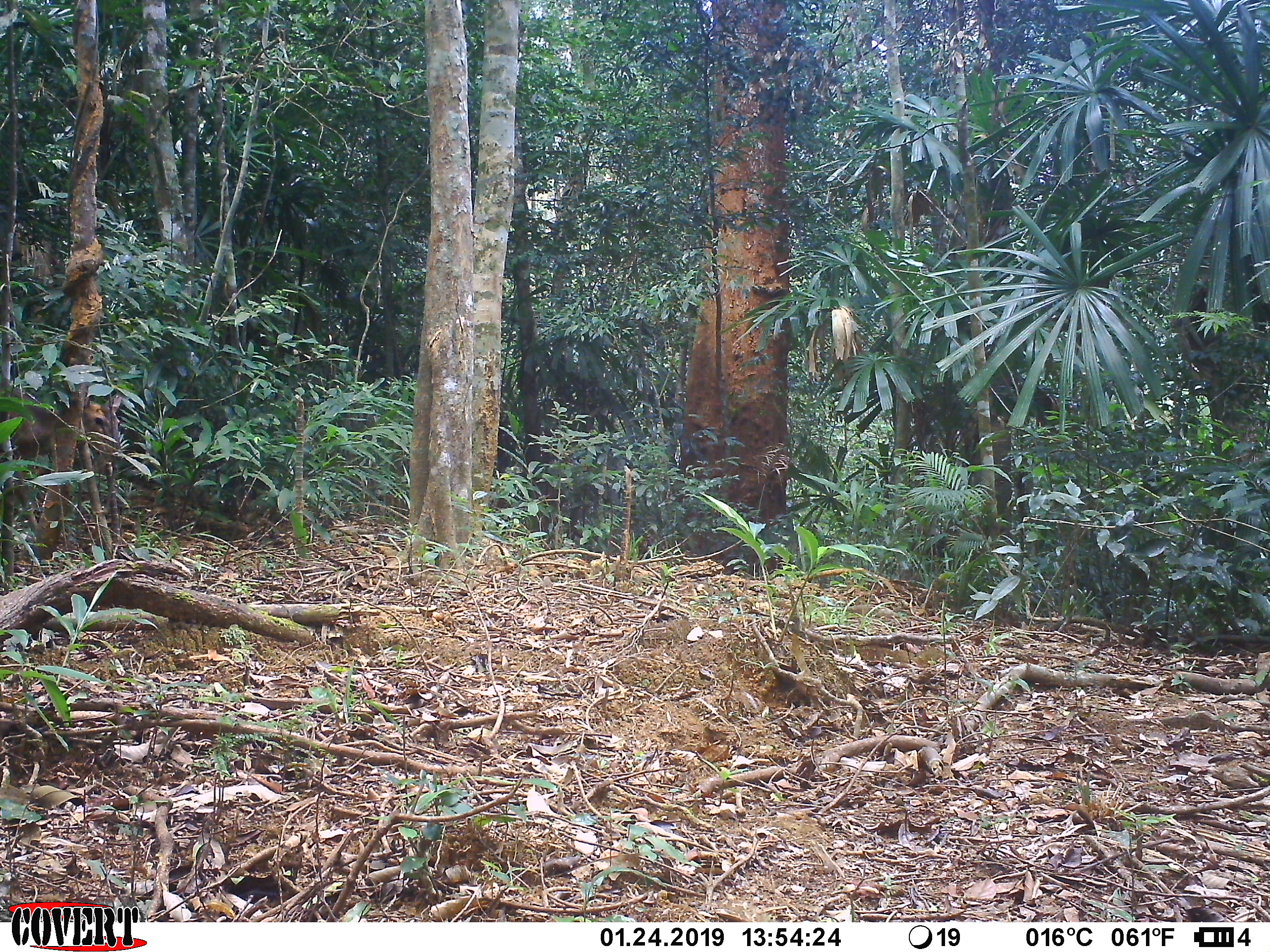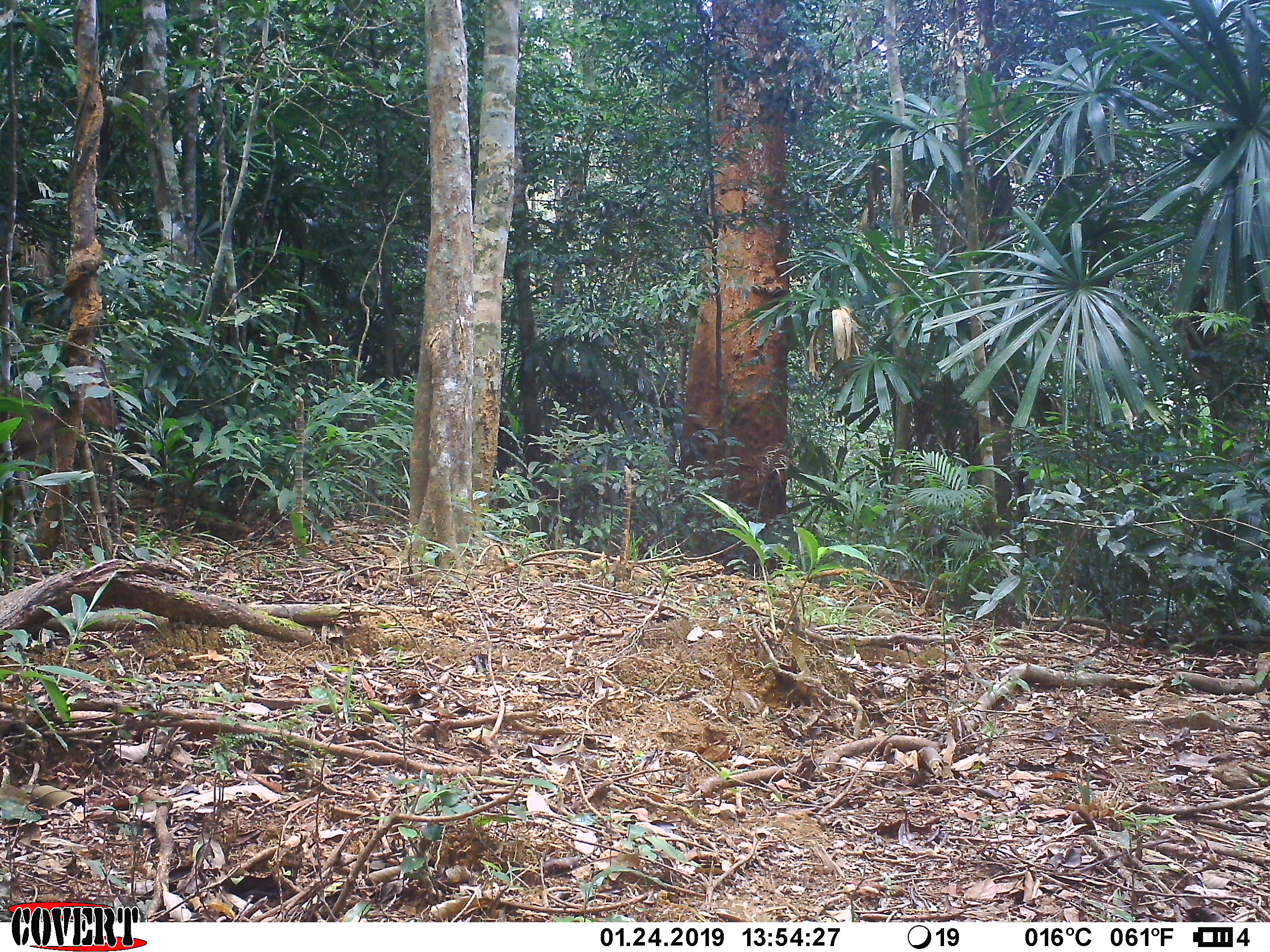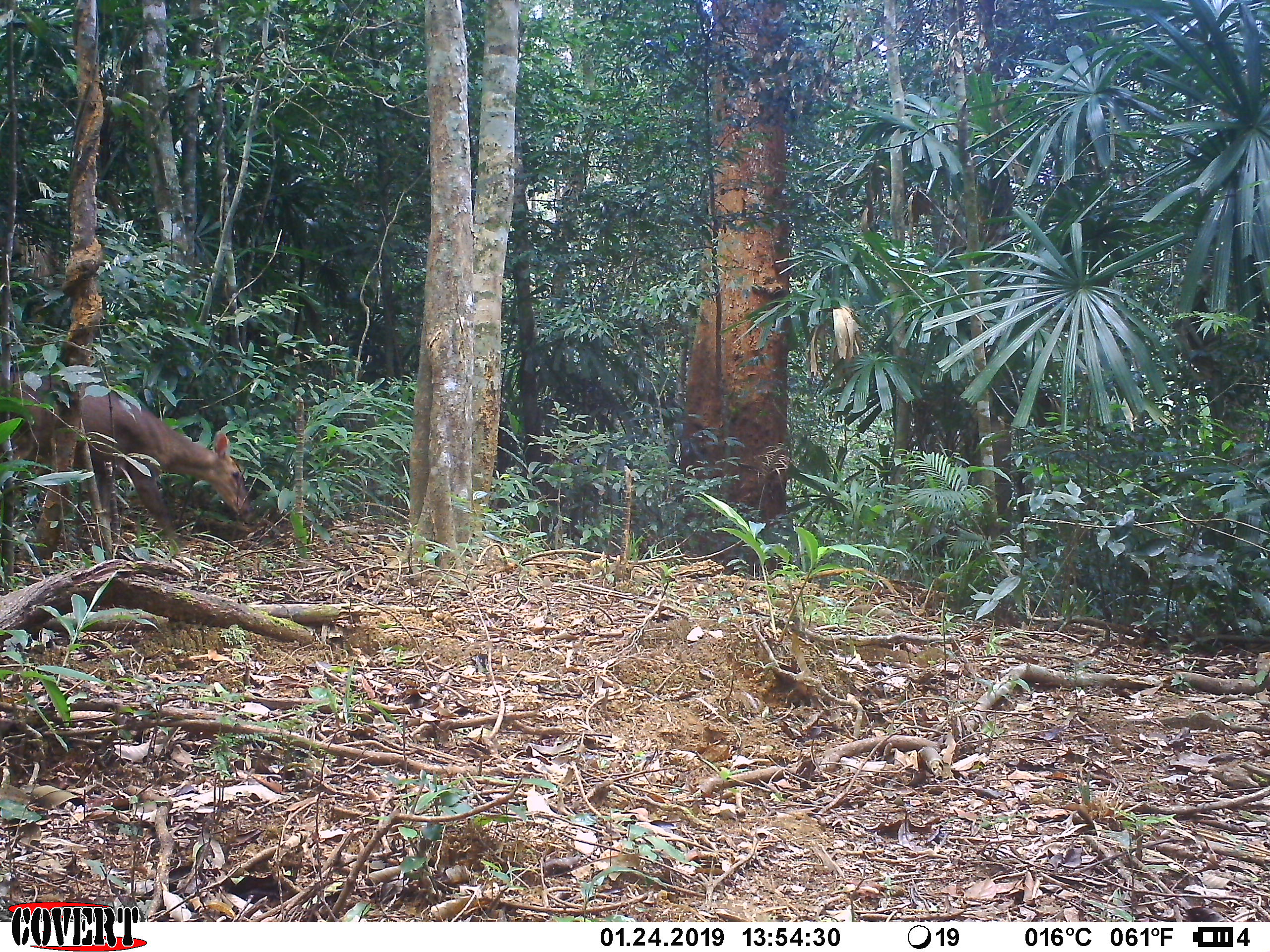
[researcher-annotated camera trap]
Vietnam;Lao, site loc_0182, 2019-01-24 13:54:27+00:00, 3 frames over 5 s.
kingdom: Animalia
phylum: Chordata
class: Mammalia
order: Artiodactyla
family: Cervidae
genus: Muntiacus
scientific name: Muntiacus vuquangensis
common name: large-antlered muntjac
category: large antlered muntjac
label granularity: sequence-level